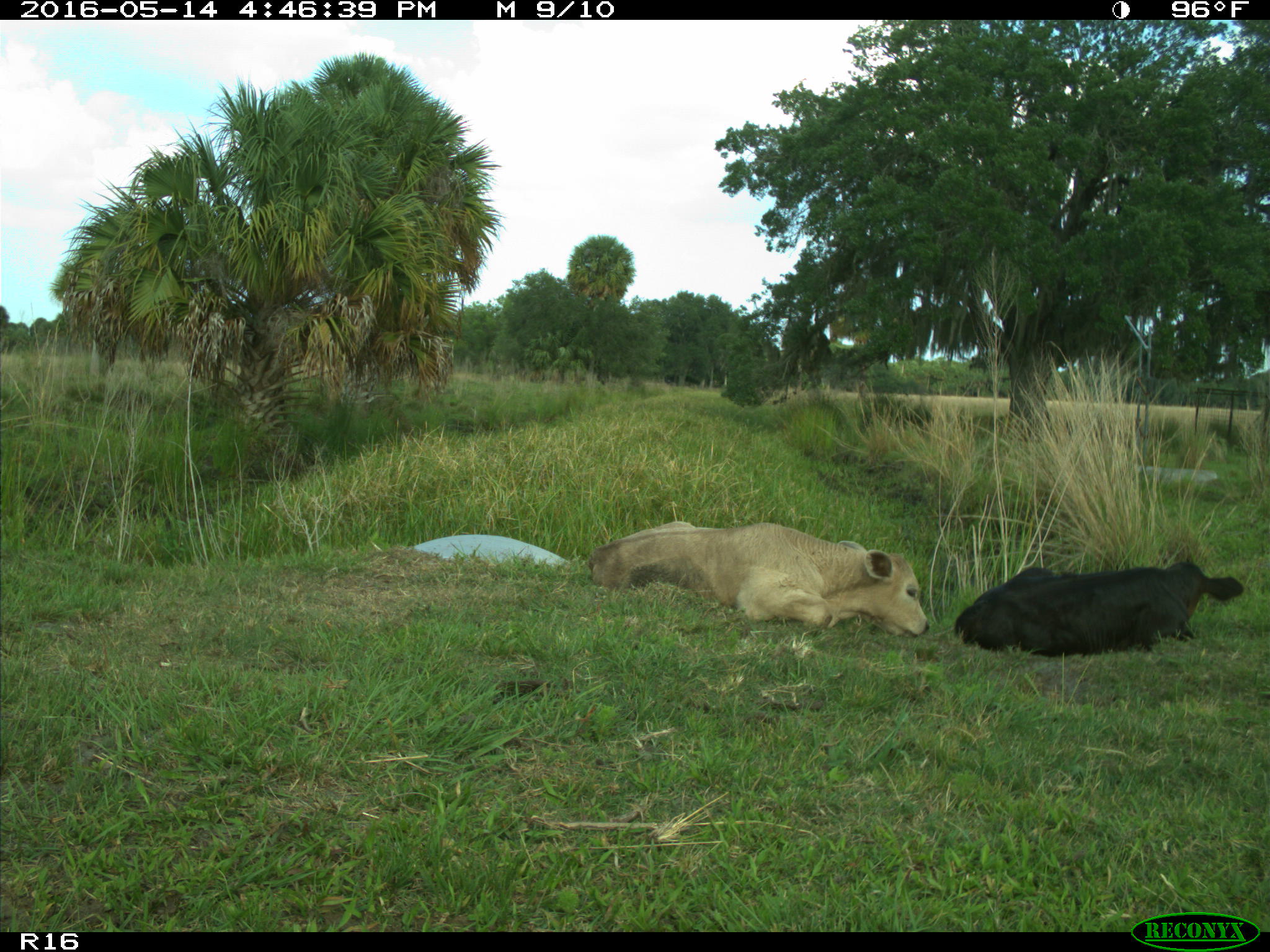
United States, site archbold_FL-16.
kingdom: Animalia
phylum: Chordata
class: Mammalia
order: Artiodactyla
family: Bovidae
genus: Bos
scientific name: Bos taurus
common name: domestic cow